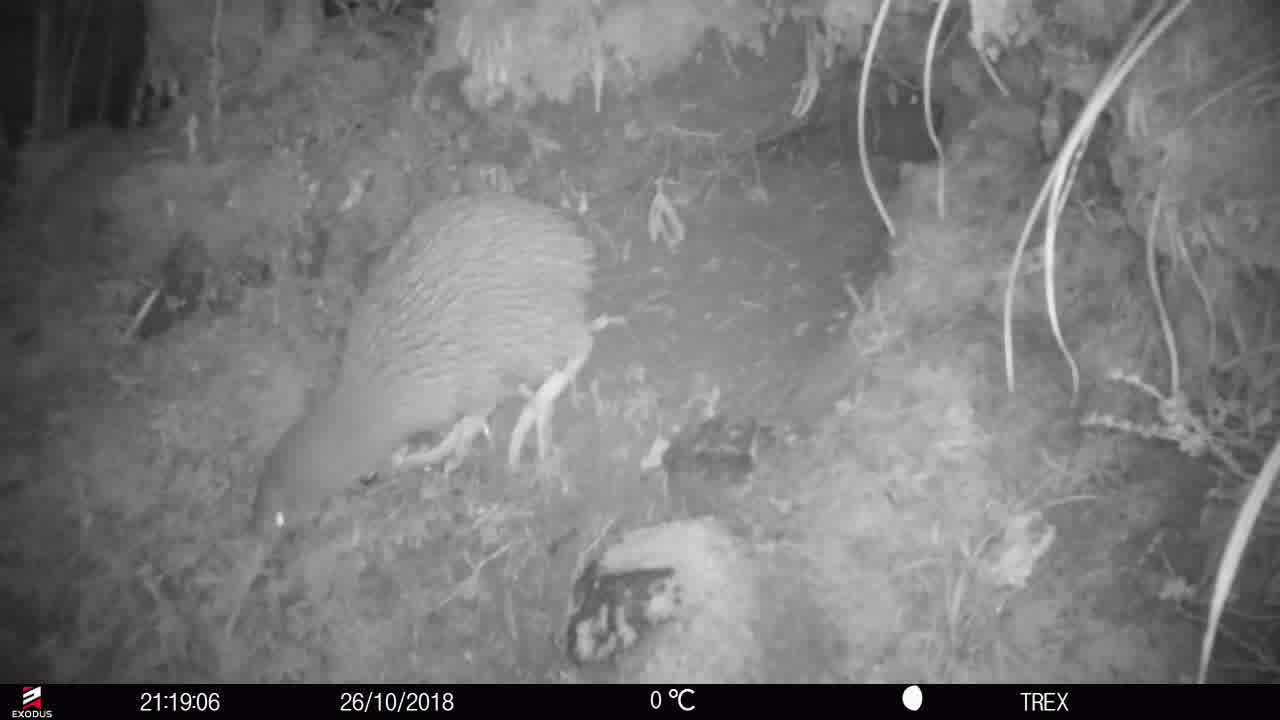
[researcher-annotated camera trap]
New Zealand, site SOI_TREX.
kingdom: Animalia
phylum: Chordata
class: Aves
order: Apterygiformes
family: Apterygidae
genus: Apteryx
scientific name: Apteryx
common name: kiwi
Kiwi (Apteryx).